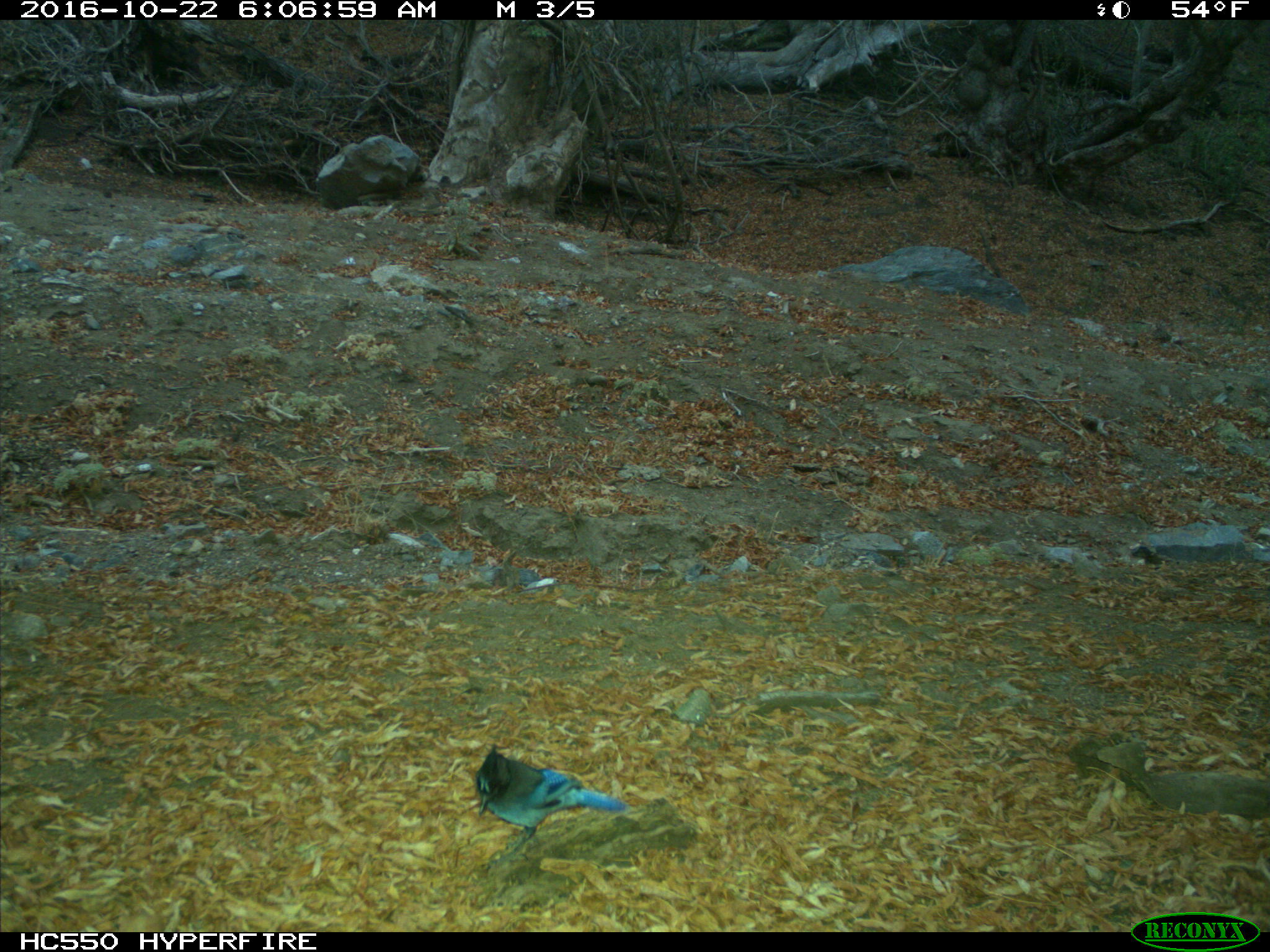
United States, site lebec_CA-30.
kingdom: Animalia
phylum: Chordata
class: Aves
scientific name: Aves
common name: birds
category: unidentified bird